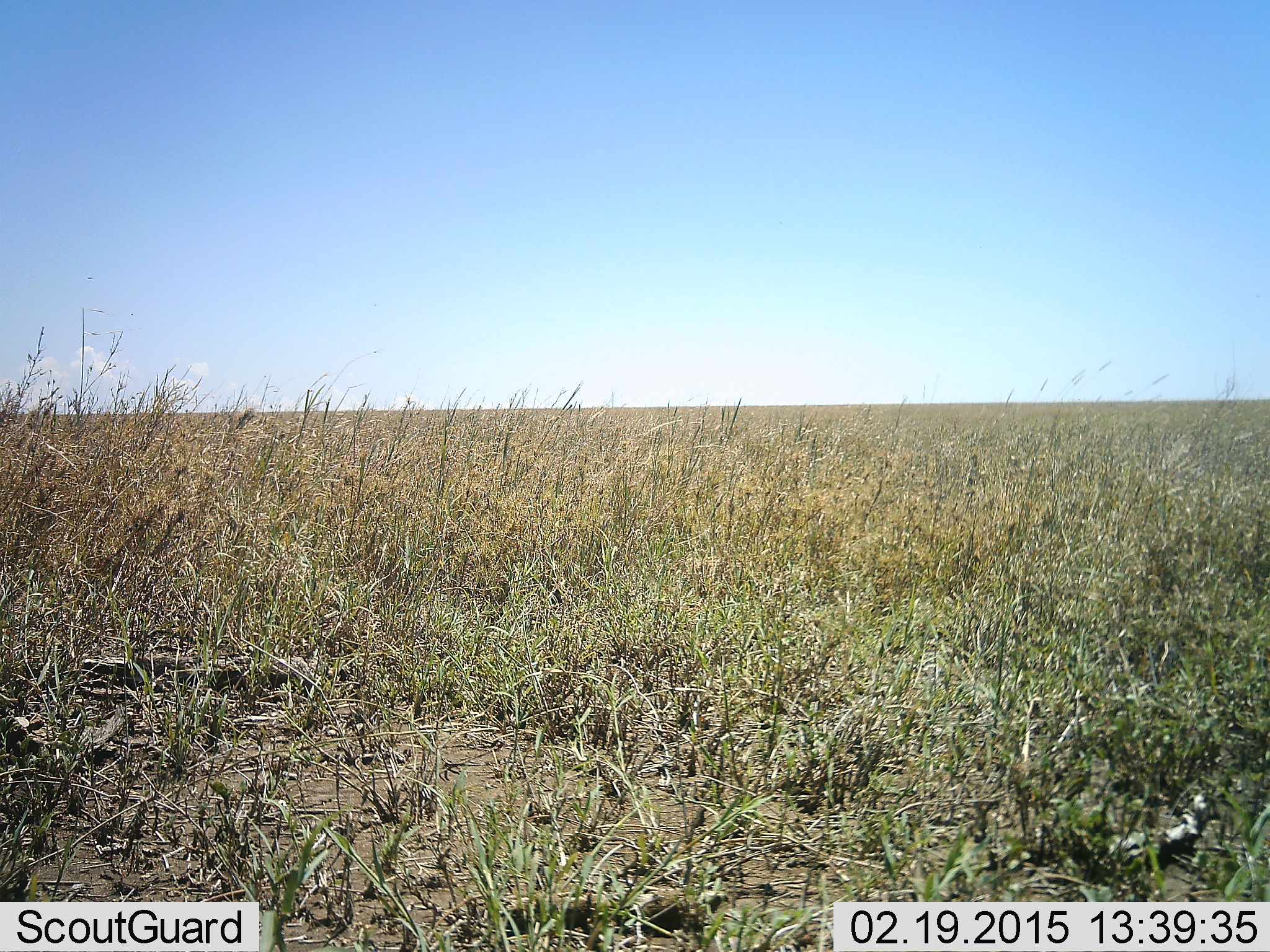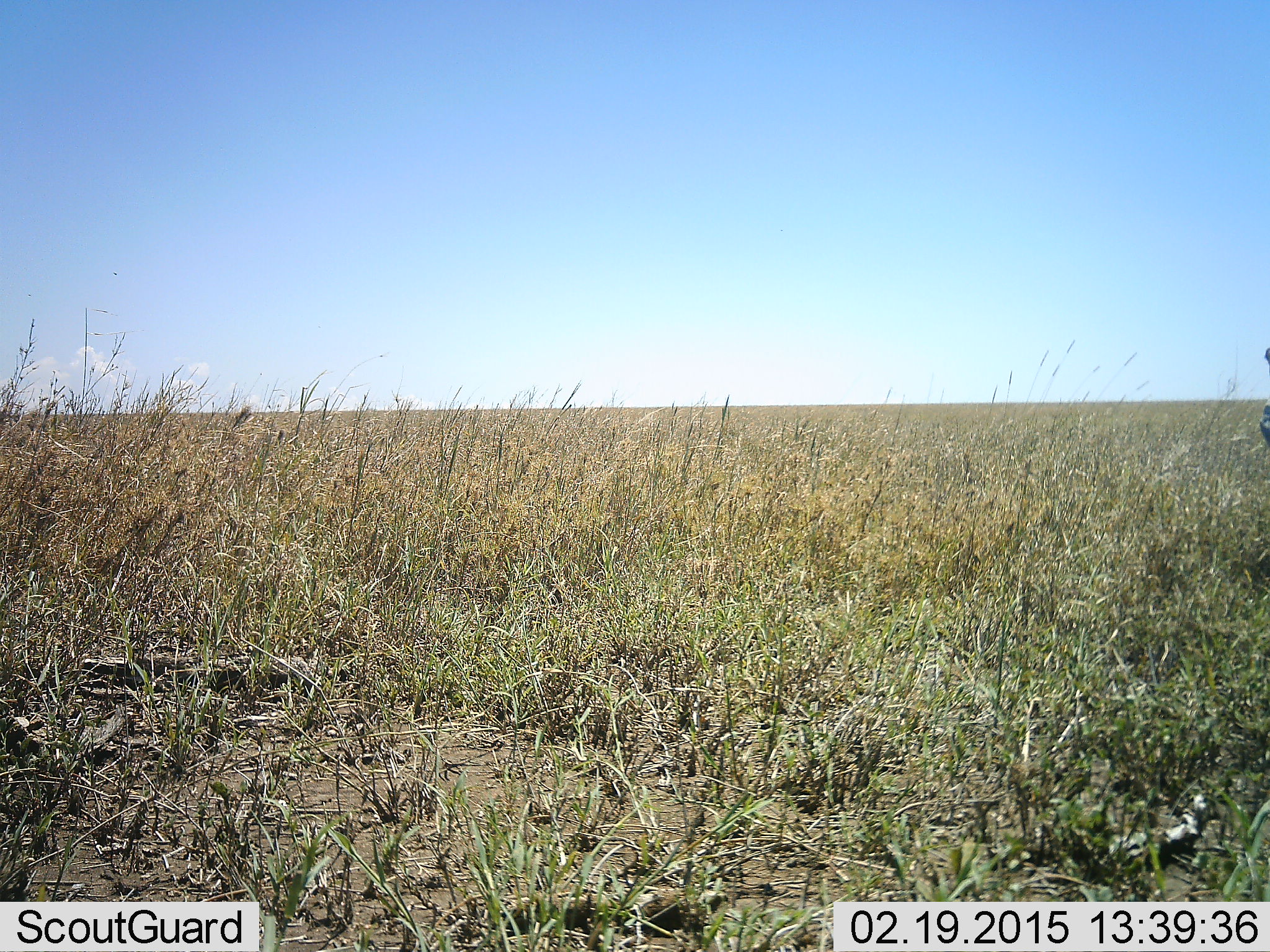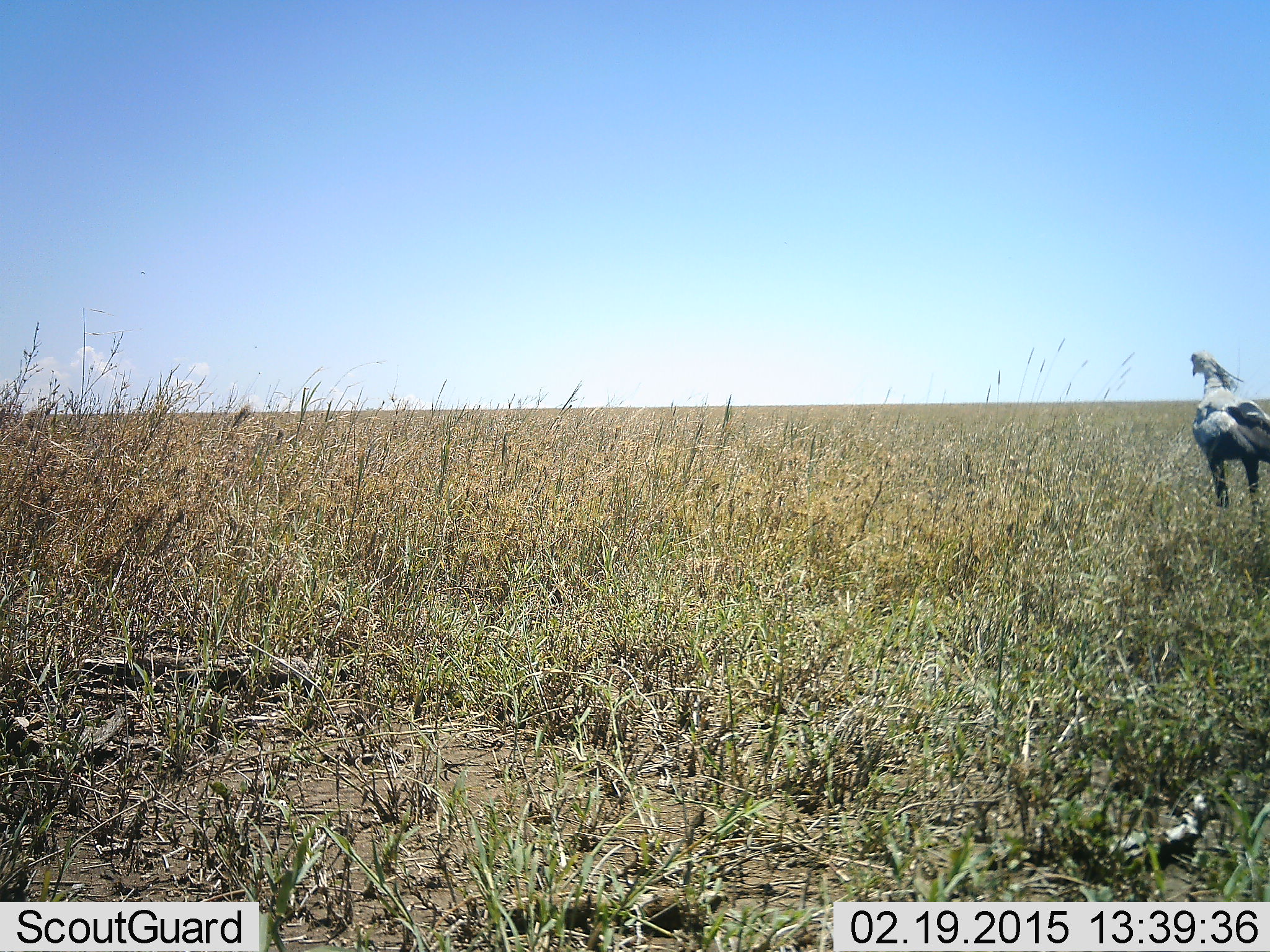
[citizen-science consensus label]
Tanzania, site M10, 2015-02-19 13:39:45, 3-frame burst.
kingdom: Animalia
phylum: Chordata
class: Aves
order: Accipitriformes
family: Sagittariidae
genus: Sagittarius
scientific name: Sagittarius serpentarius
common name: secretary bird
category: secretarybird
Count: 1.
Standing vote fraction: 10%.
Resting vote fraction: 0%.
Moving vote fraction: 100%.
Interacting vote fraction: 0%.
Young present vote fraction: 0%.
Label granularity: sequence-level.